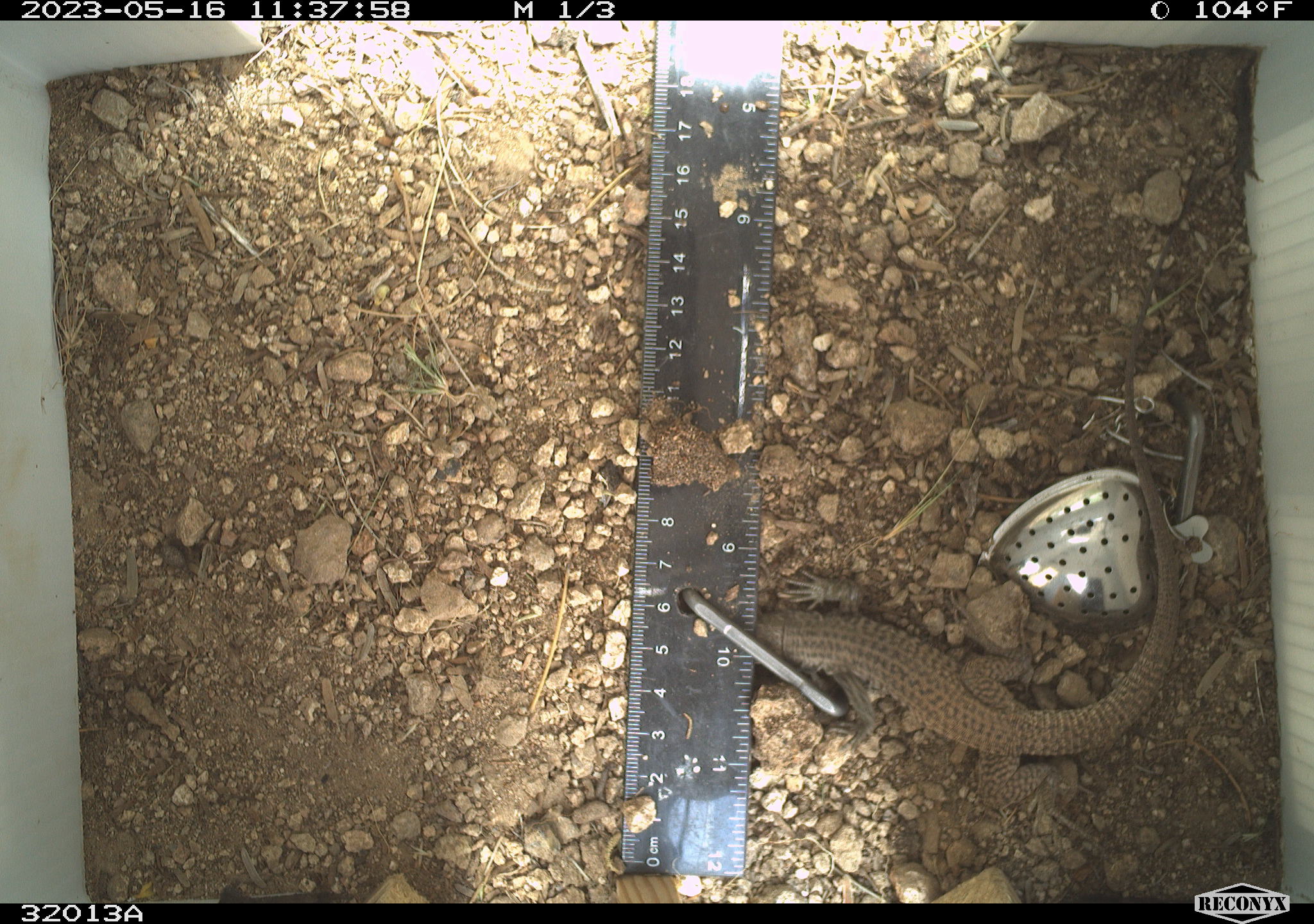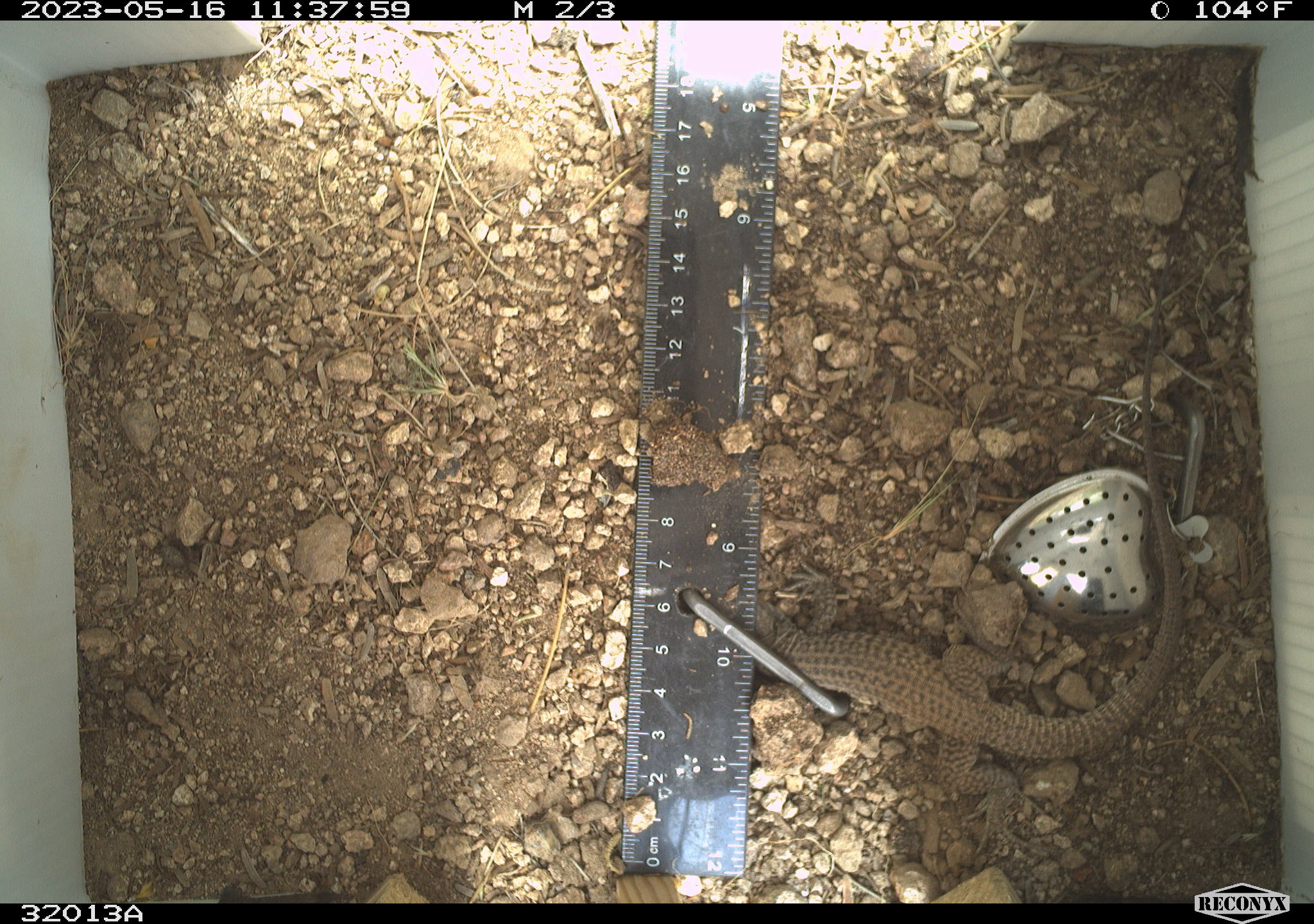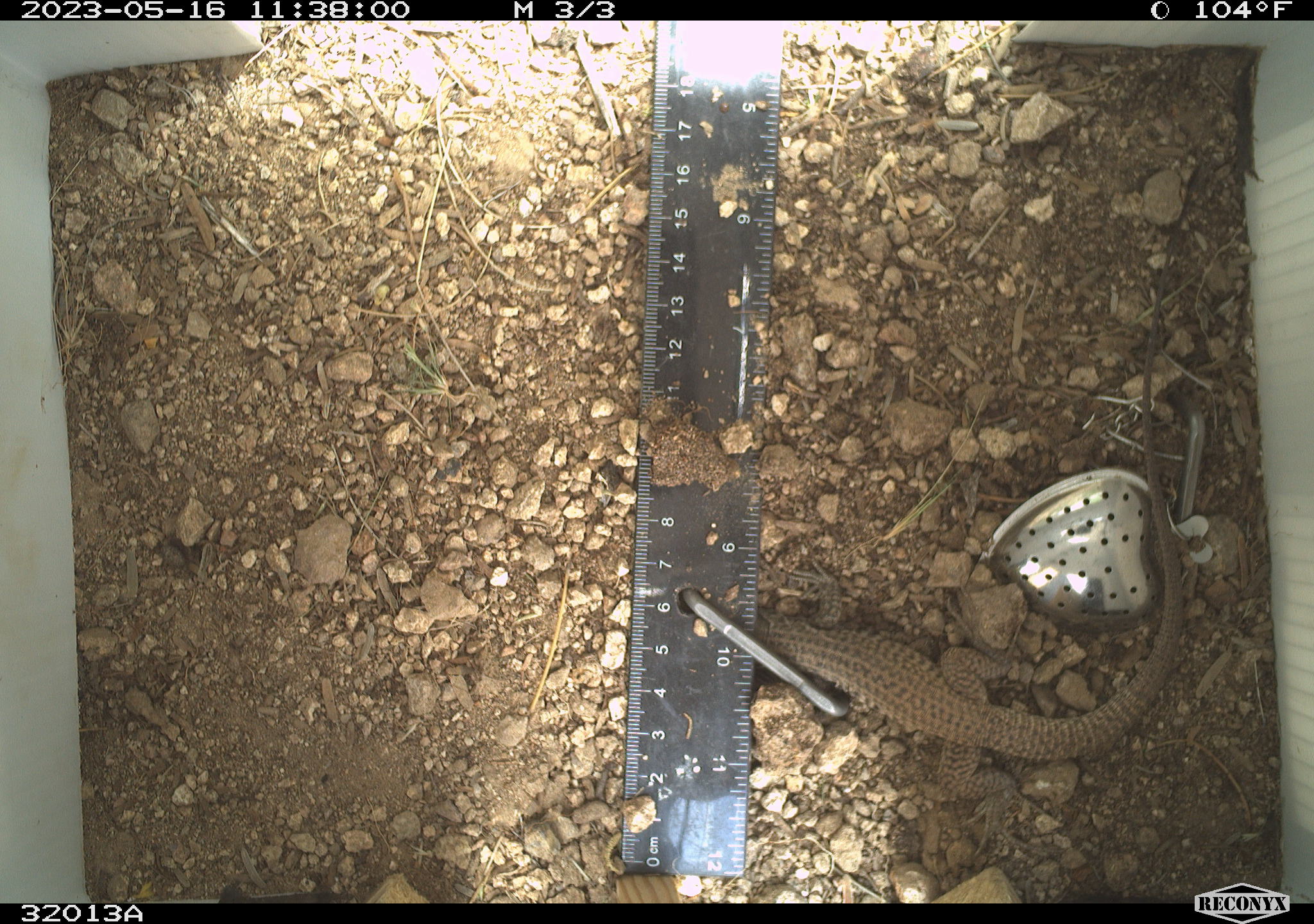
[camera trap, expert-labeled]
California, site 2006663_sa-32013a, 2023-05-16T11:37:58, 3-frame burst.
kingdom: Animalia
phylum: Chordata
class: Reptilia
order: Squamata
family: Teiidae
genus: Aspidoscelis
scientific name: Aspidoscelis tigris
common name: western whiptail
Western whiptail (Aspidoscelis tigris).